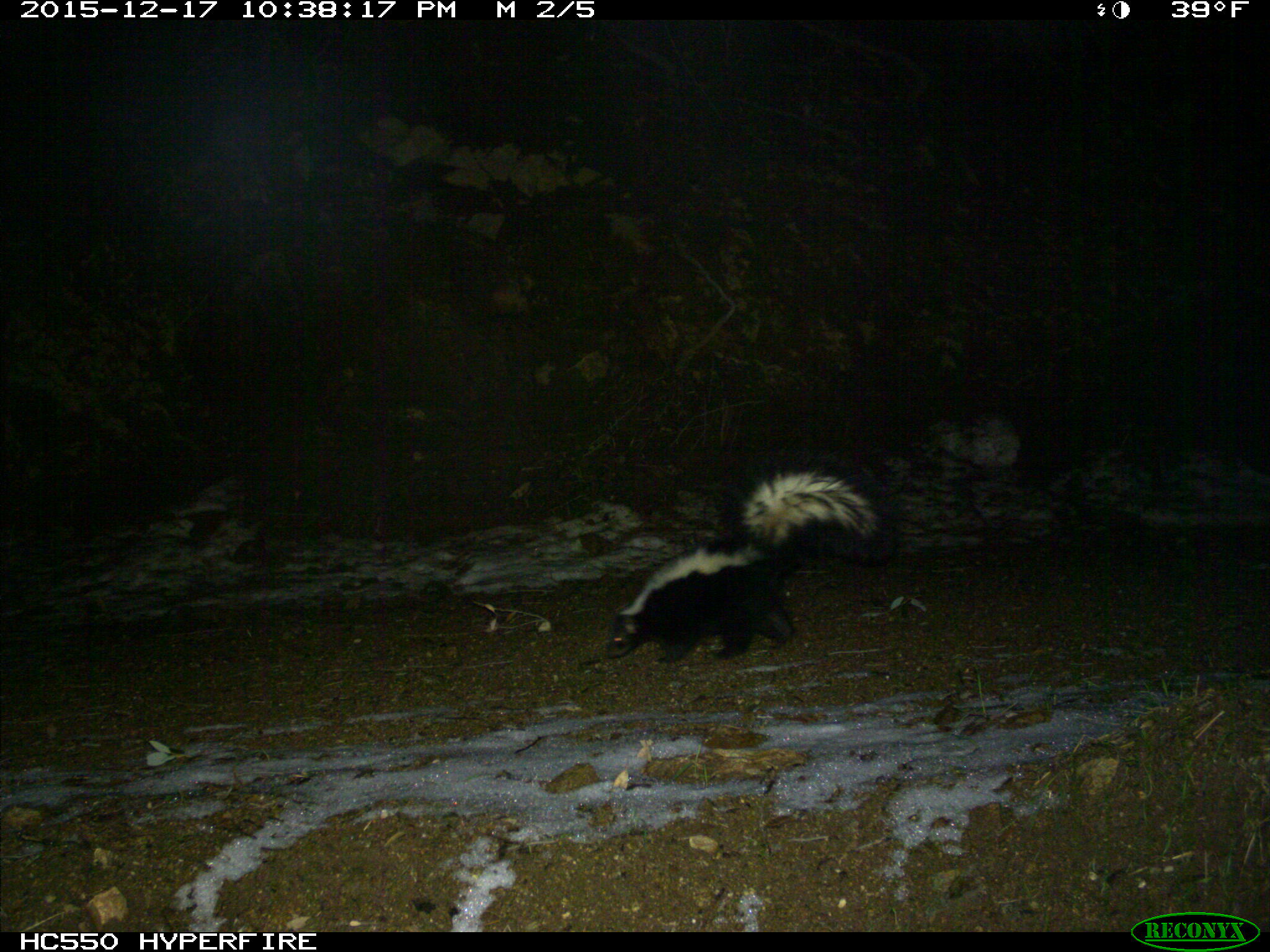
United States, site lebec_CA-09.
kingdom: Animalia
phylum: Chordata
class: Mammalia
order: Carnivora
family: Mephitidae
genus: Mephitis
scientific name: Mephitis mephitis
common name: striped skunk